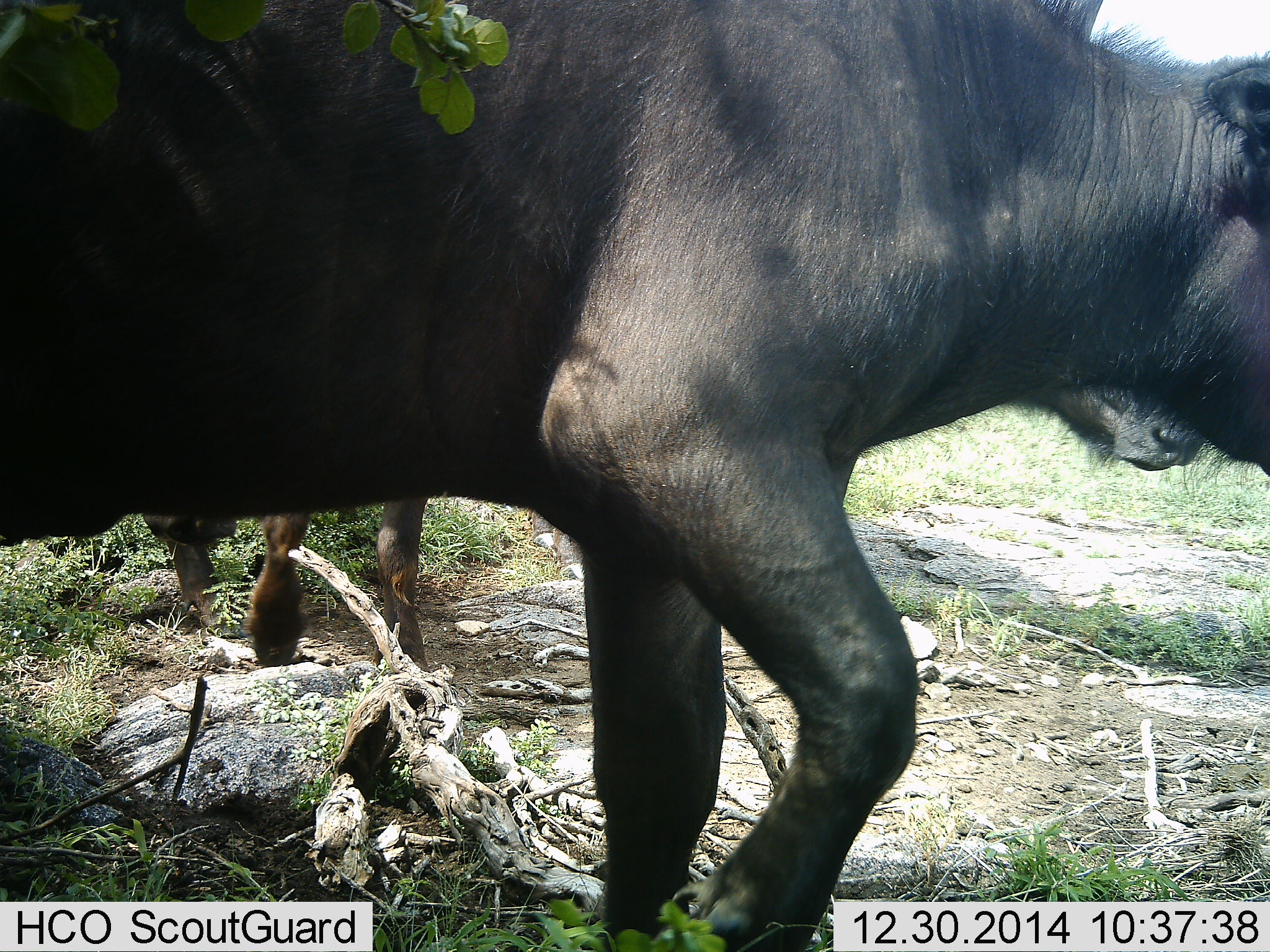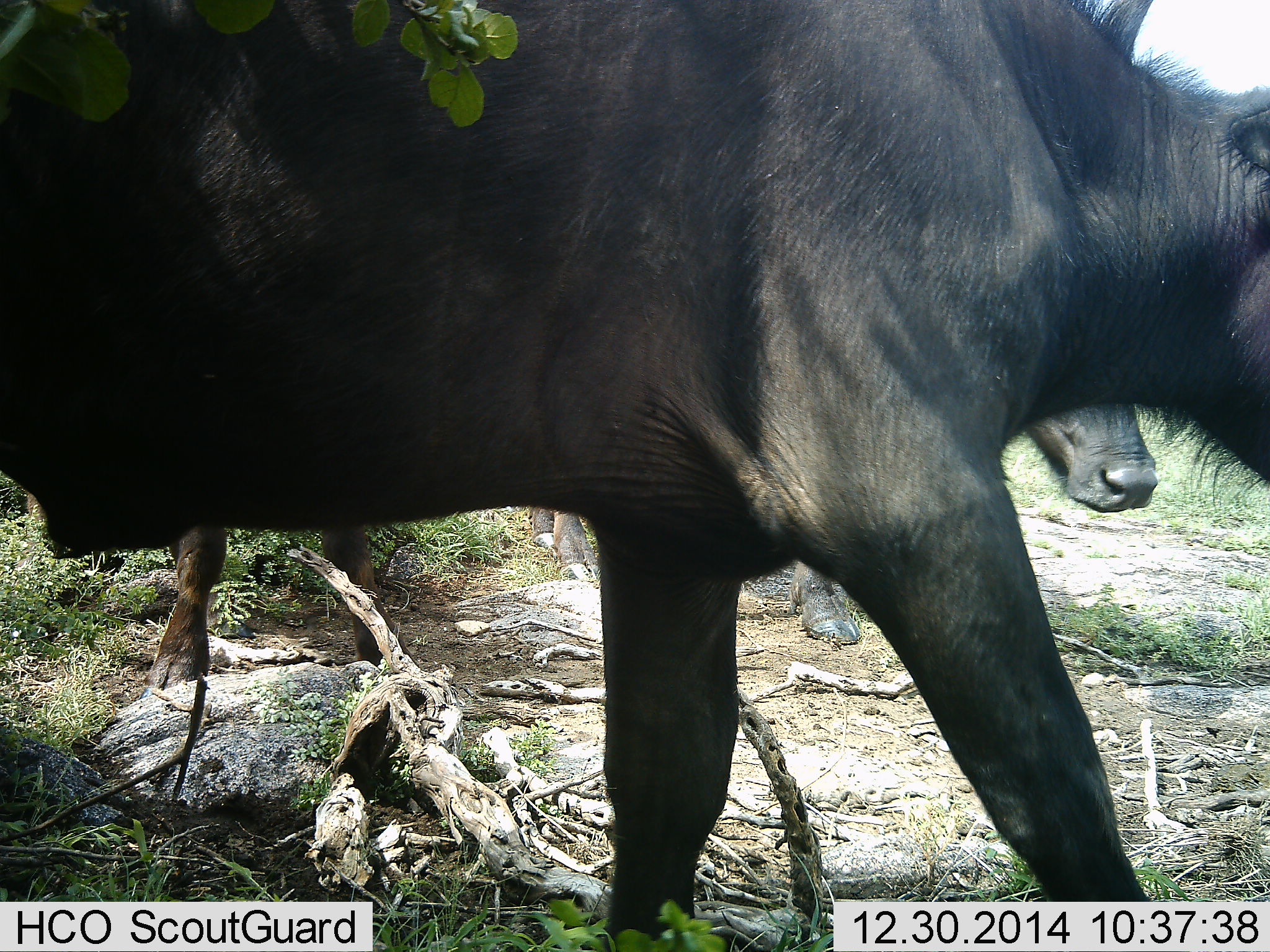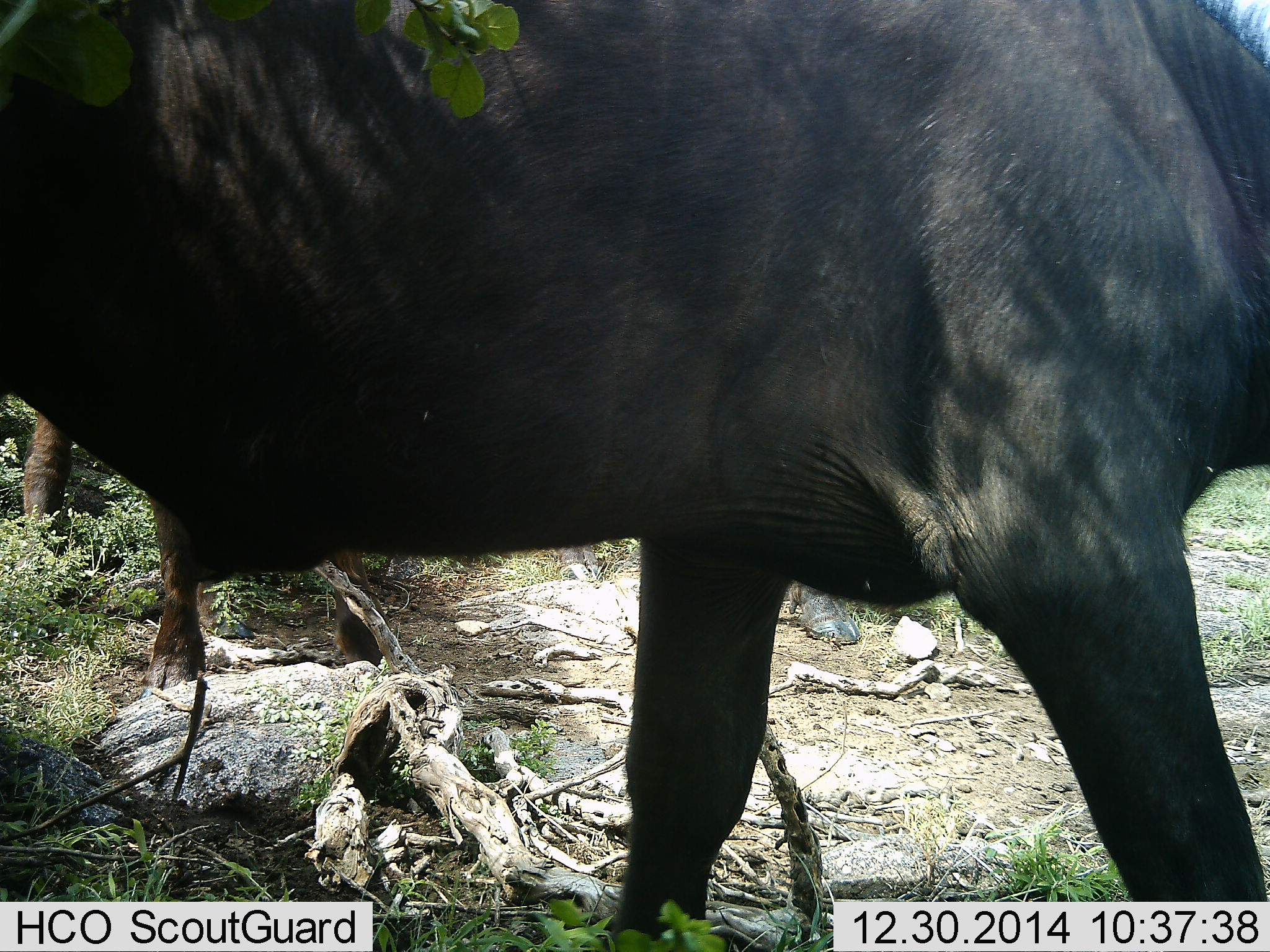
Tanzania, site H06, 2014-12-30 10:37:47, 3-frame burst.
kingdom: Animalia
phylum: Chordata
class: Mammalia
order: Artiodactyla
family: Bovidae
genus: Syncerus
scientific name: Syncerus caffer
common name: cape buffalo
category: buffalo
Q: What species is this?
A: Buffalo (cape buffalo) (Syncerus caffer).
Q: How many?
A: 3.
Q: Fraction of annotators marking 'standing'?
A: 50%.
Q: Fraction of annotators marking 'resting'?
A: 0%.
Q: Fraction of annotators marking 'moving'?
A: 70%.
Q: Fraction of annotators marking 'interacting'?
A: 10%.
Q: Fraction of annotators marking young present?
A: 10%.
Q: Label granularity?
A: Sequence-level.